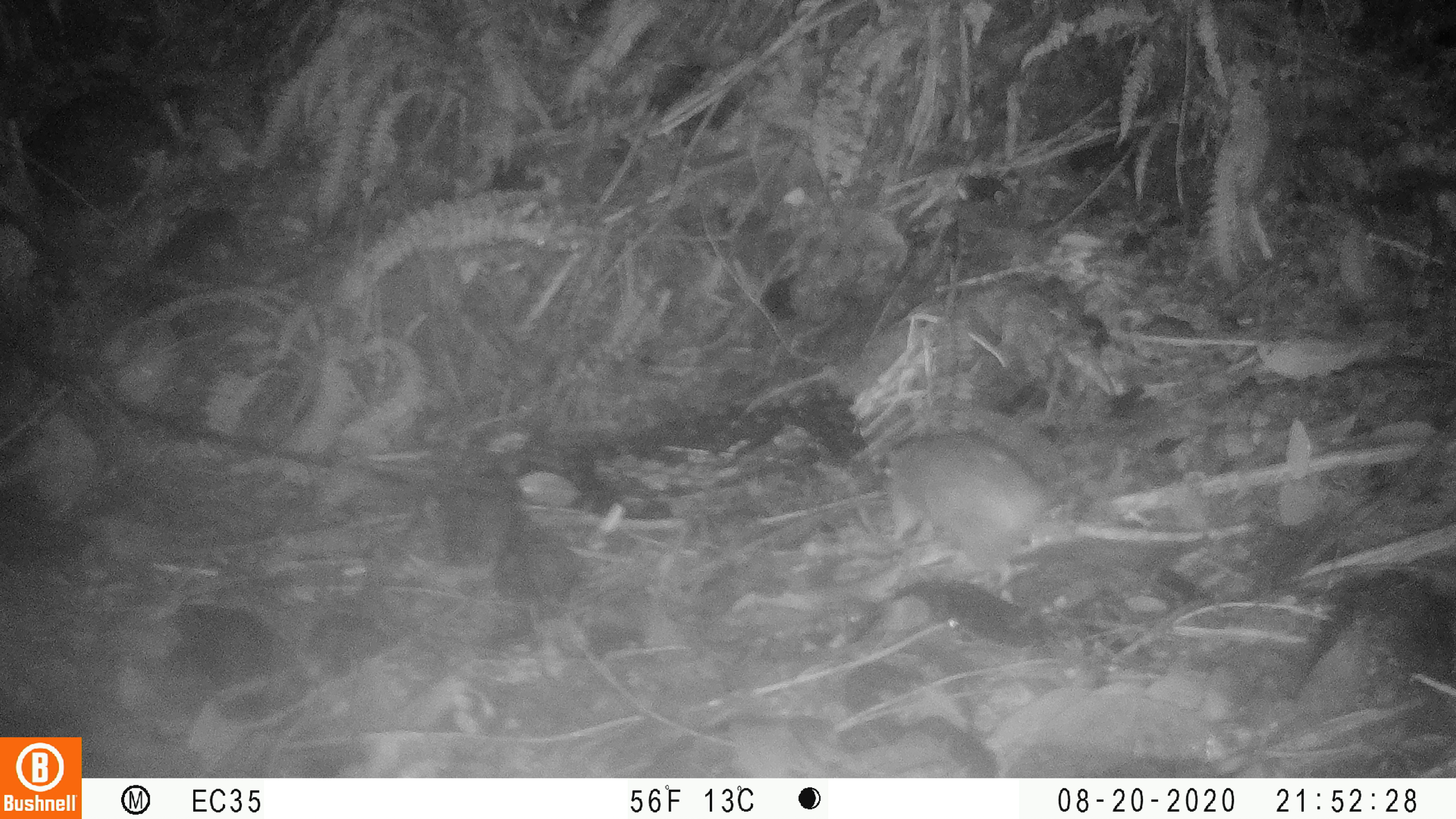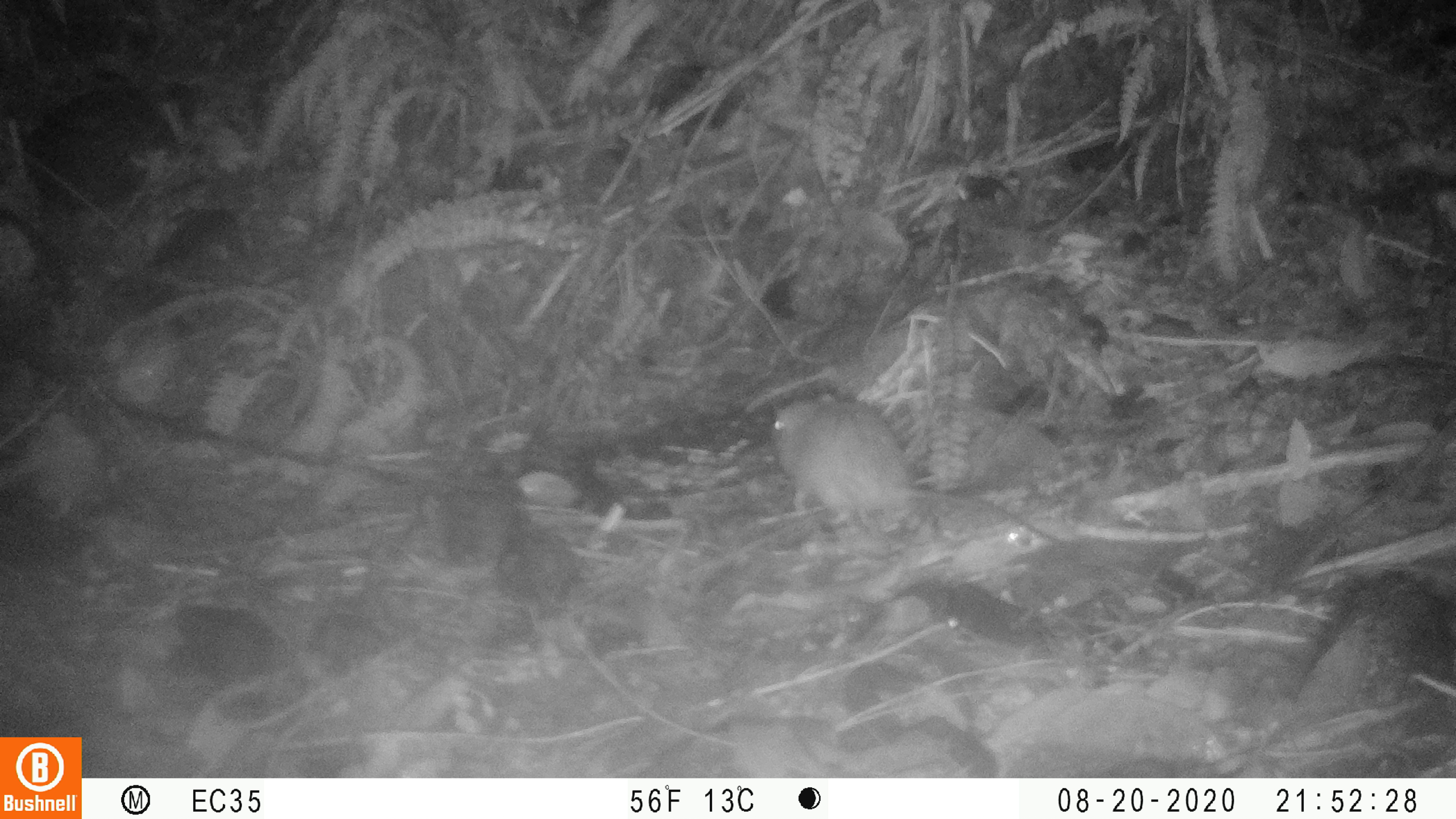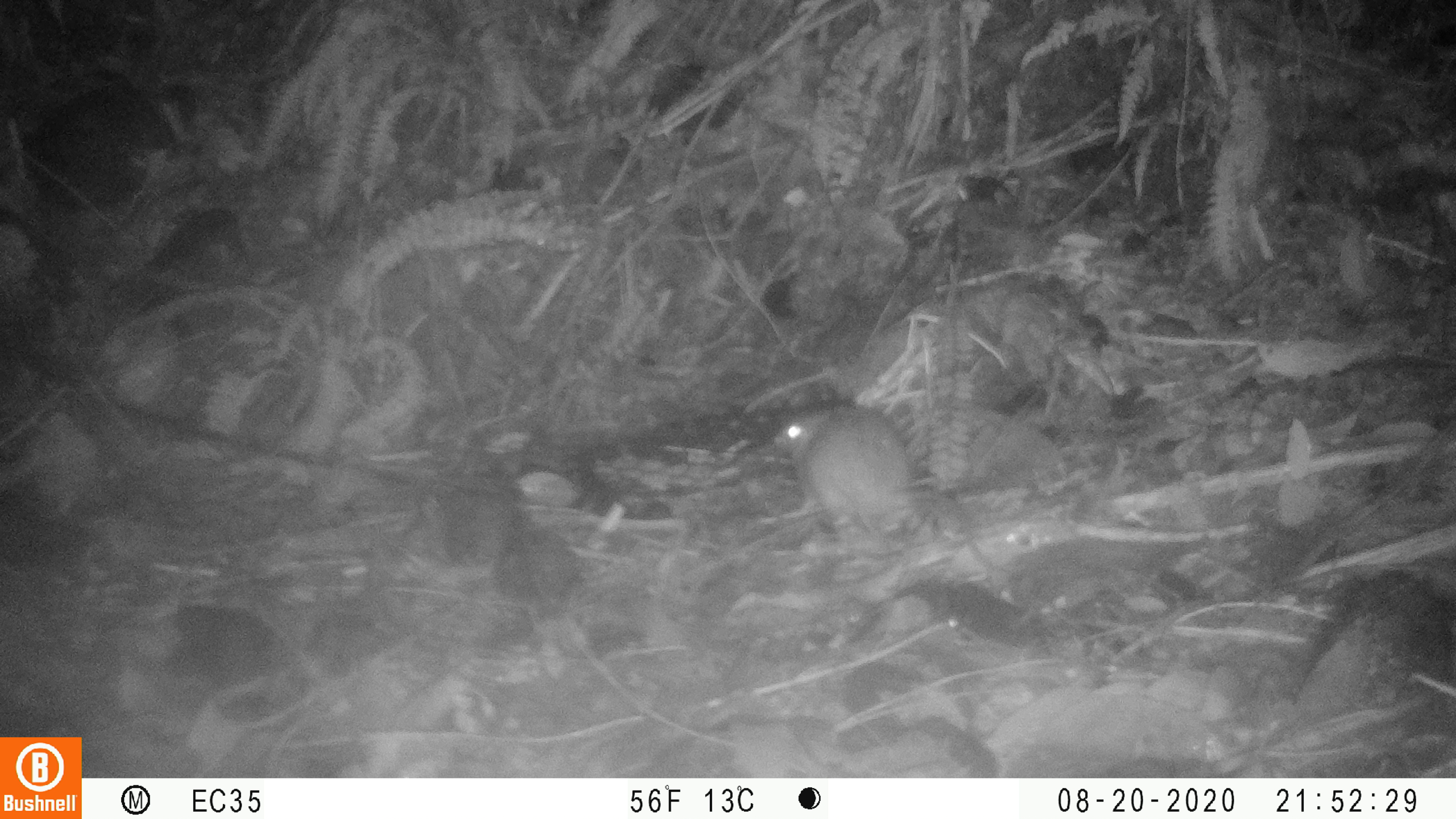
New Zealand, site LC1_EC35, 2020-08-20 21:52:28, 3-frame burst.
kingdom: Animalia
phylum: Chordata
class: Mammalia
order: Rodentia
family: Muridae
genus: Rattus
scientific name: Rattus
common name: rat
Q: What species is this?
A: Rat (Rattus).